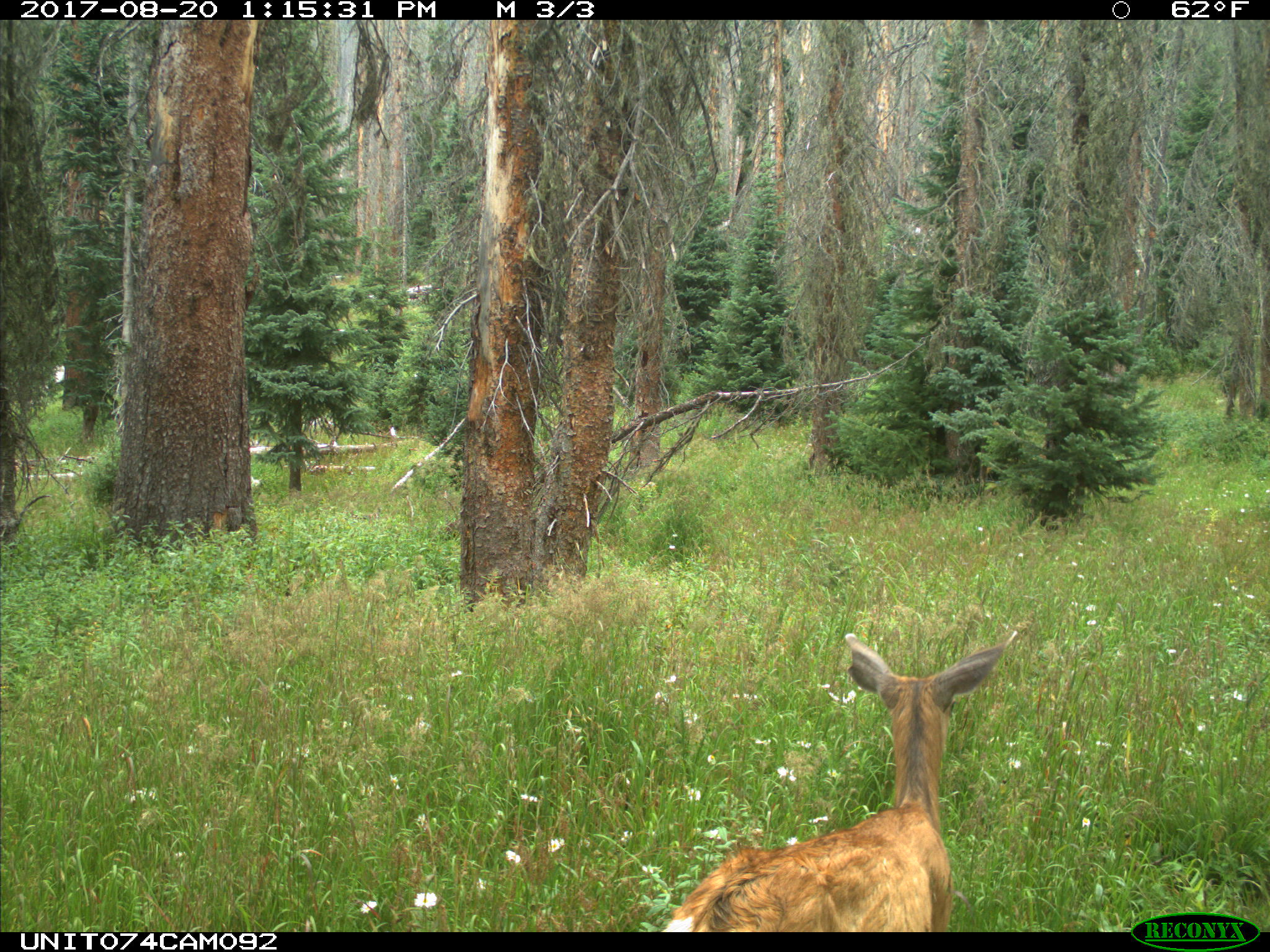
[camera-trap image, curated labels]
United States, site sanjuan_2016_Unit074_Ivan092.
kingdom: Animalia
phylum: Chordata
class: Mammalia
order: Artiodactyla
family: Cervidae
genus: Odocoileus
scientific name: Odocoileus hemionus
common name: mule deer